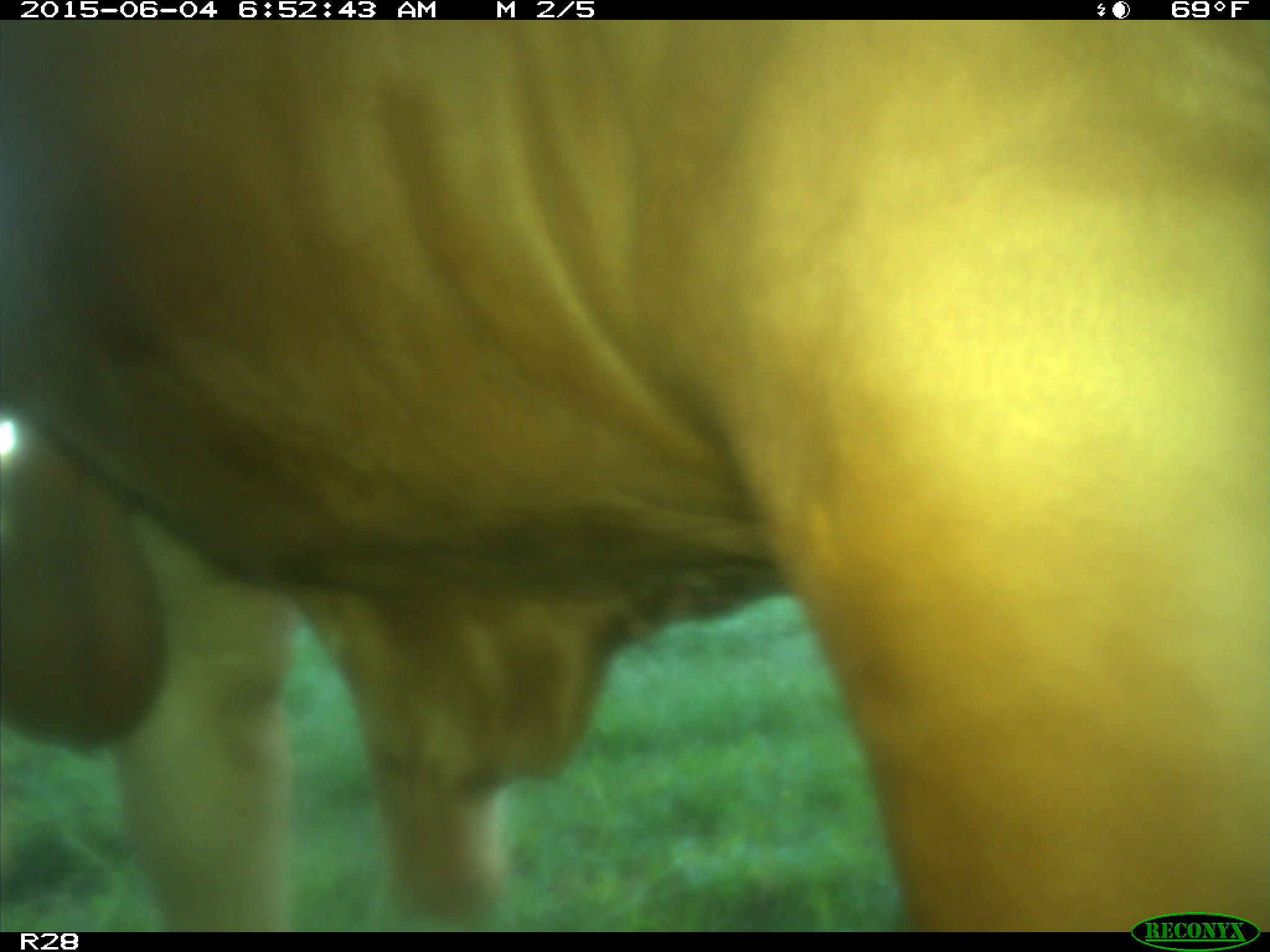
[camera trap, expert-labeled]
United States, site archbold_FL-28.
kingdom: Animalia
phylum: Chordata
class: Mammalia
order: Artiodactyla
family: Bovidae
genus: Bos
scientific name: Bos taurus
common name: domestic cow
Bos taurus (domestic cow).